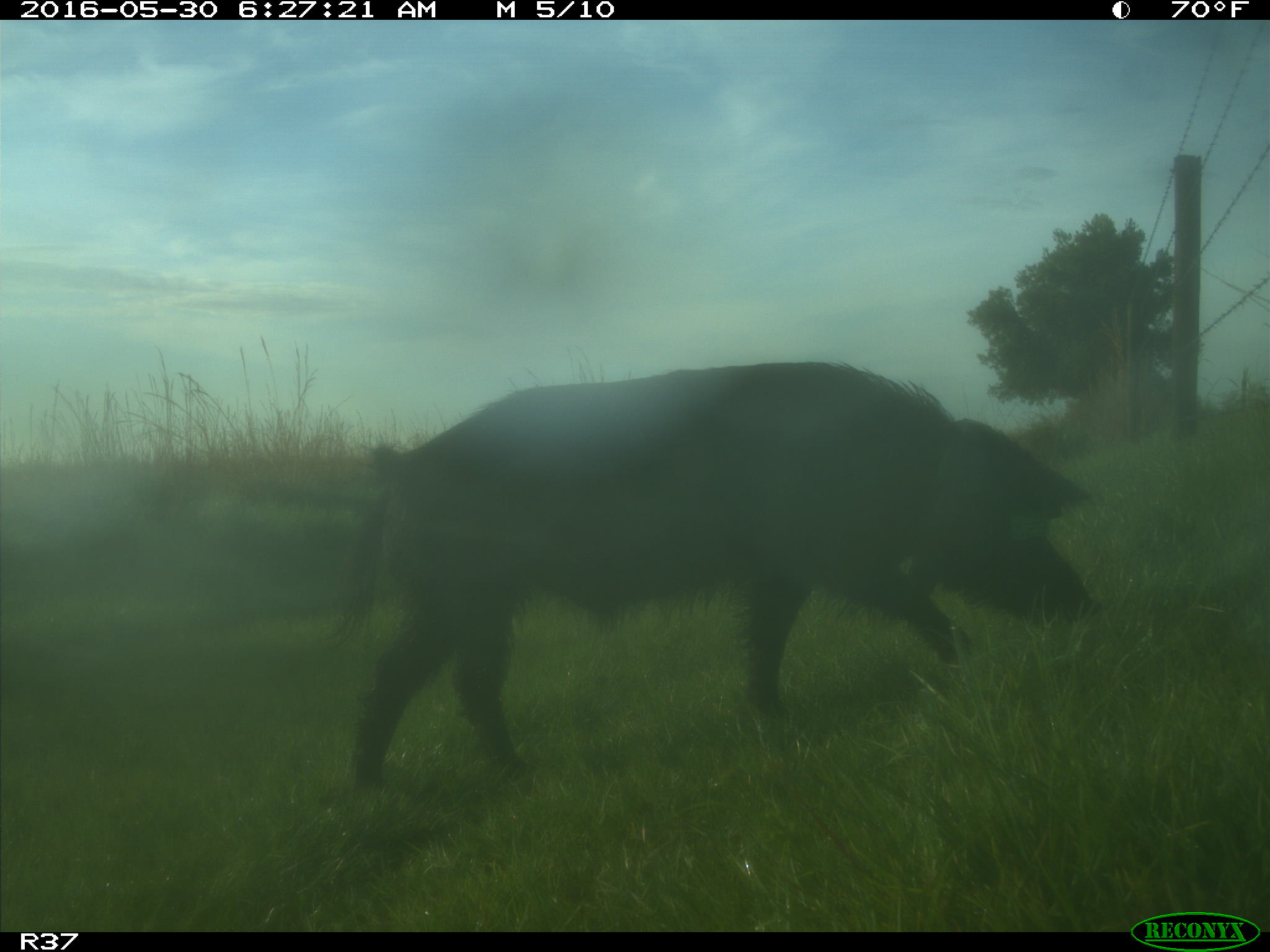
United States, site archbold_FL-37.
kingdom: Animalia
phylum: Chordata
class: Mammalia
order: Artiodactyla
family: Suidae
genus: Sus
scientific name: Sus scrofa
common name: wild boar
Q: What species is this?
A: Sus scrofa (wild boar).